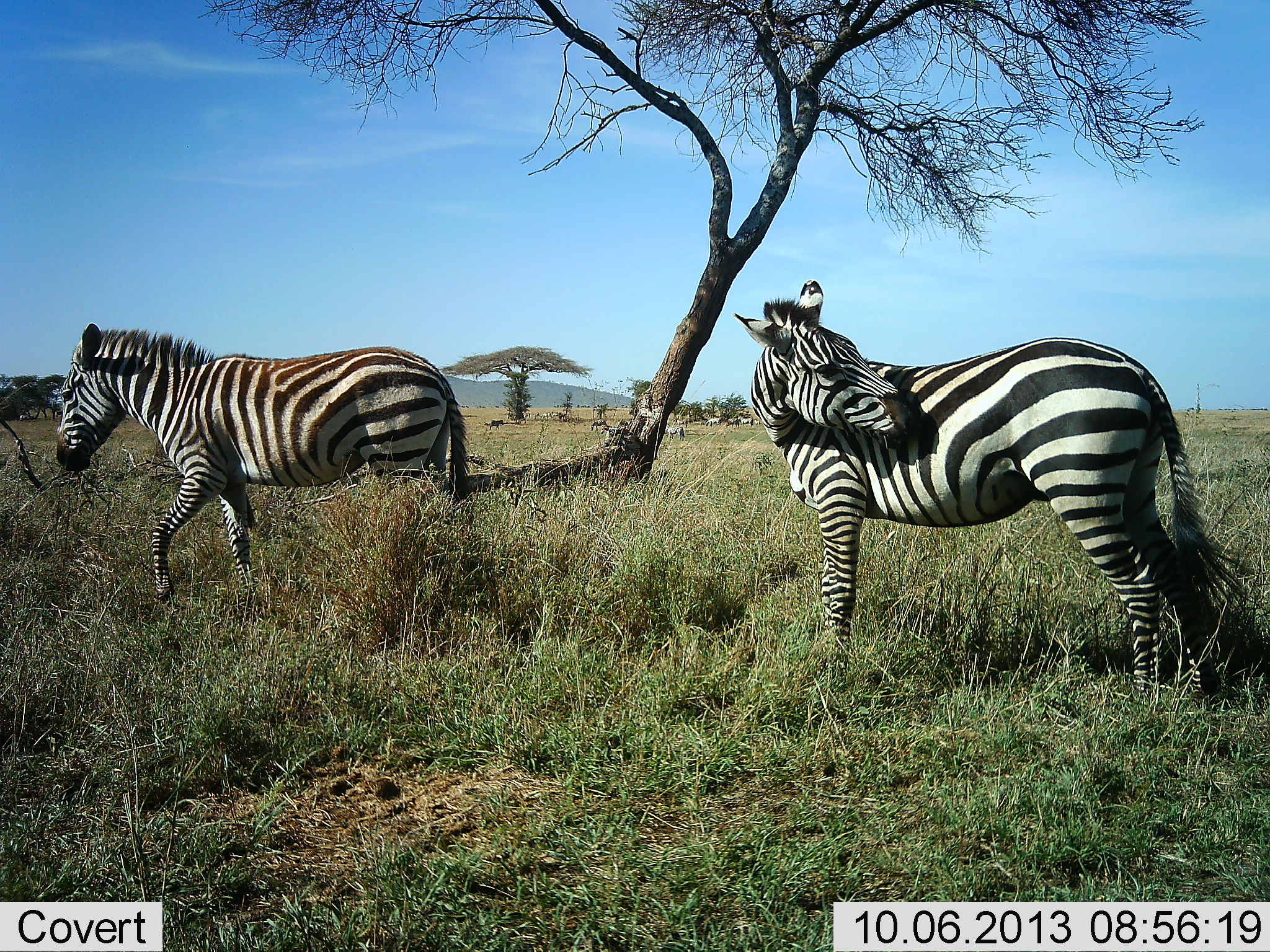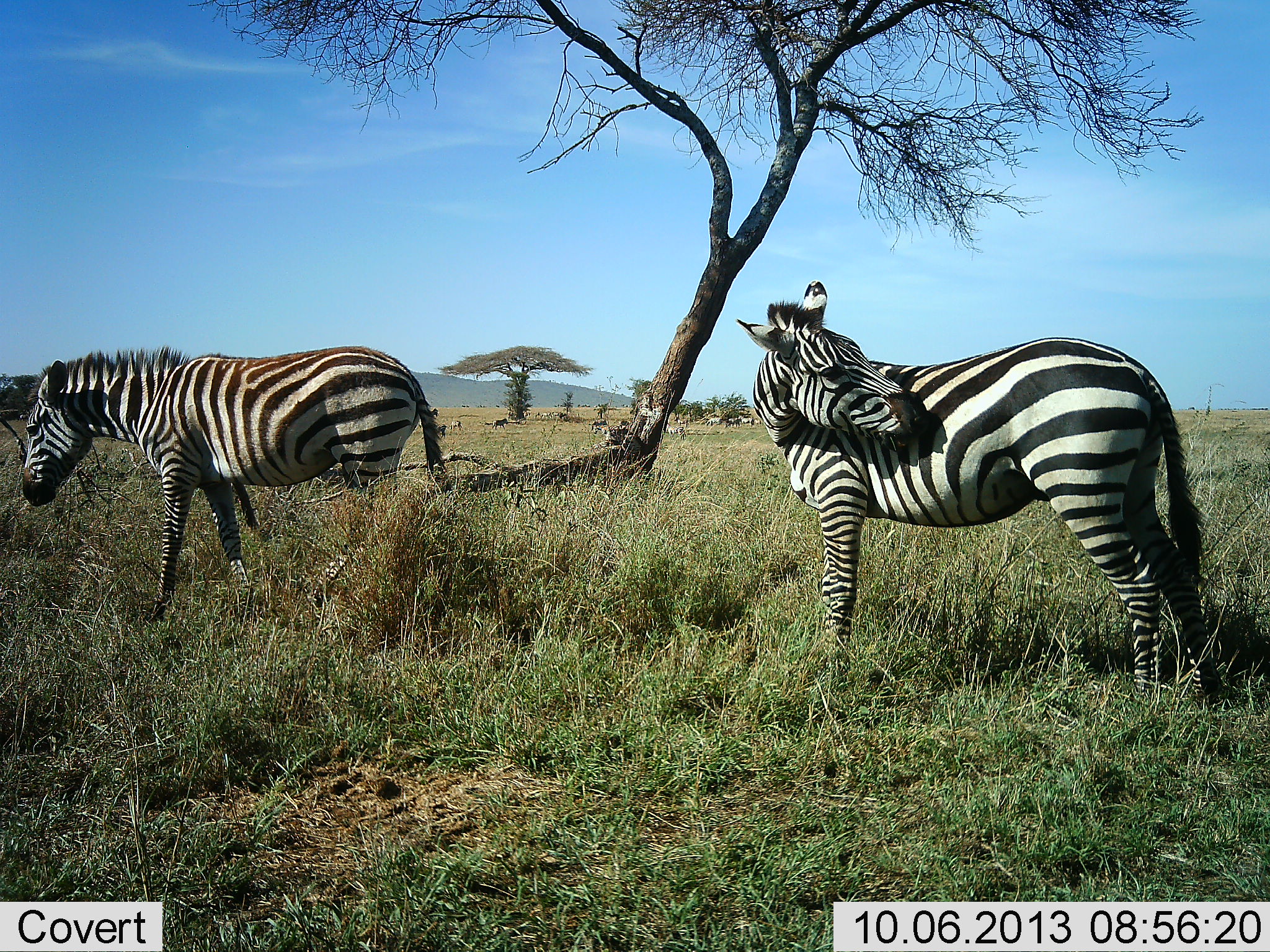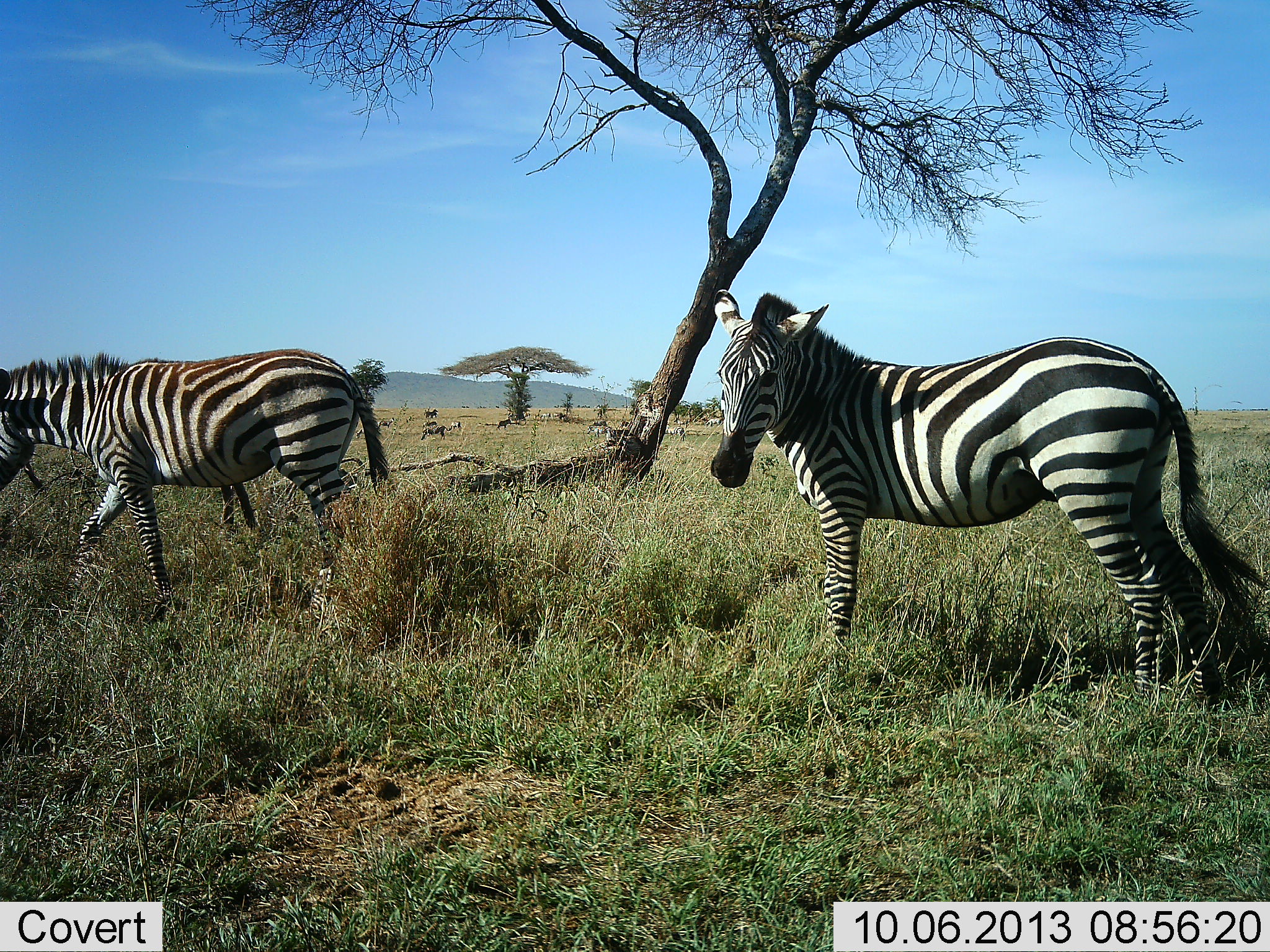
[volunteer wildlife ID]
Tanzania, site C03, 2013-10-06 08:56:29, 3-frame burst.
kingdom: Animalia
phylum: Chordata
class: Mammalia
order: Perissodactyla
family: Equidae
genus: Equus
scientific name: Equus quagga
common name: plains zebra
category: zebra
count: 2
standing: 92%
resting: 14%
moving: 35%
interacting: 8%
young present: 0%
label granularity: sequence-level